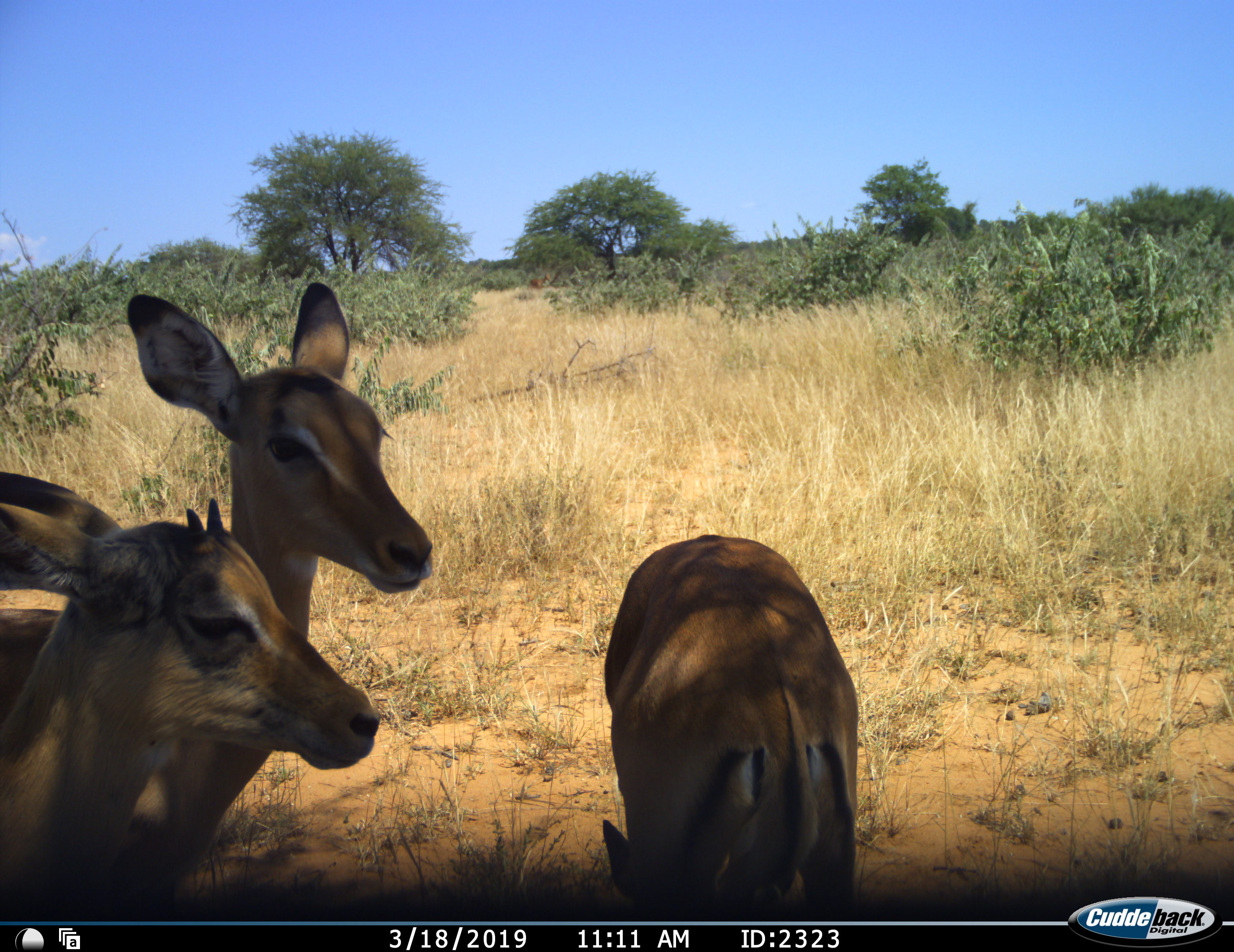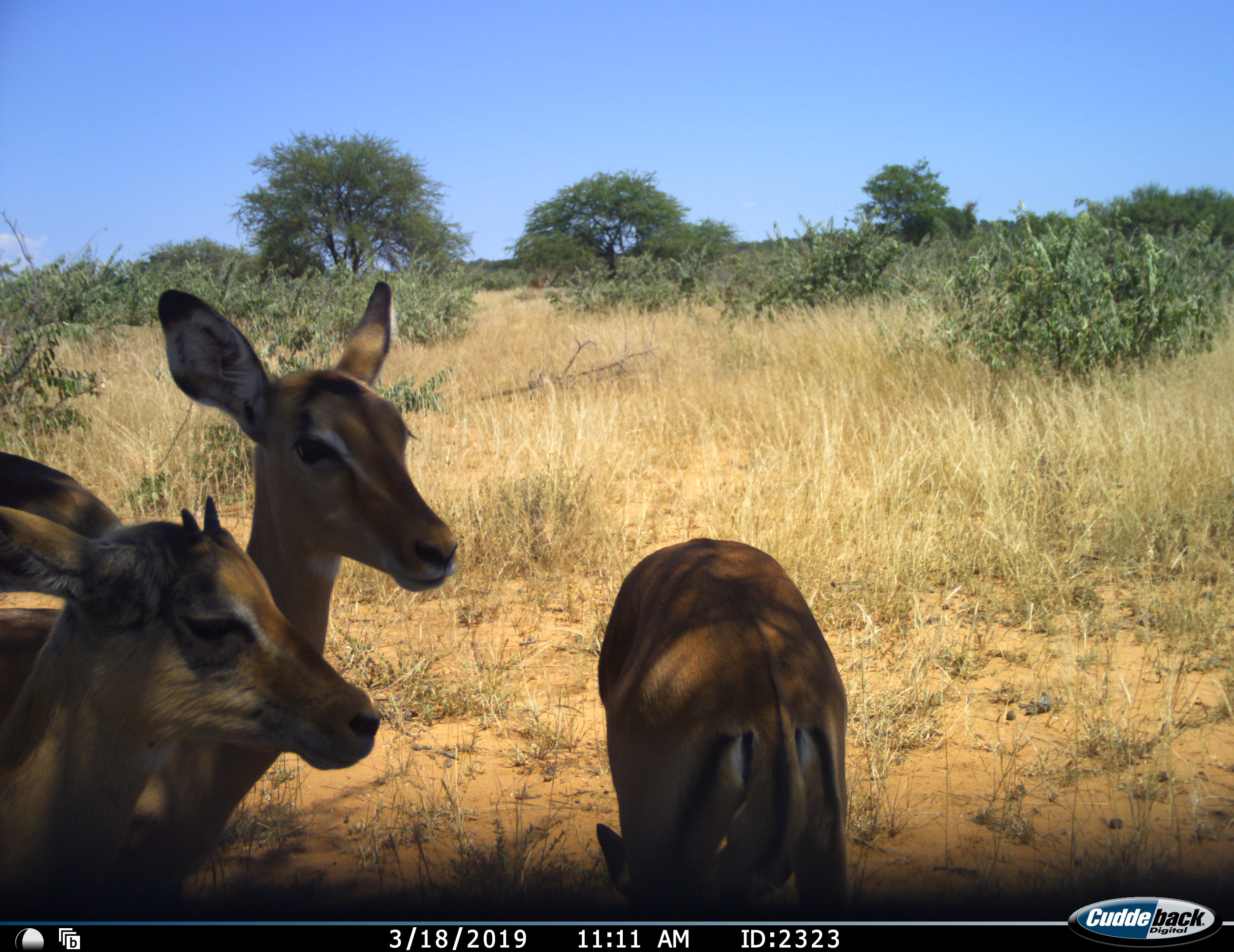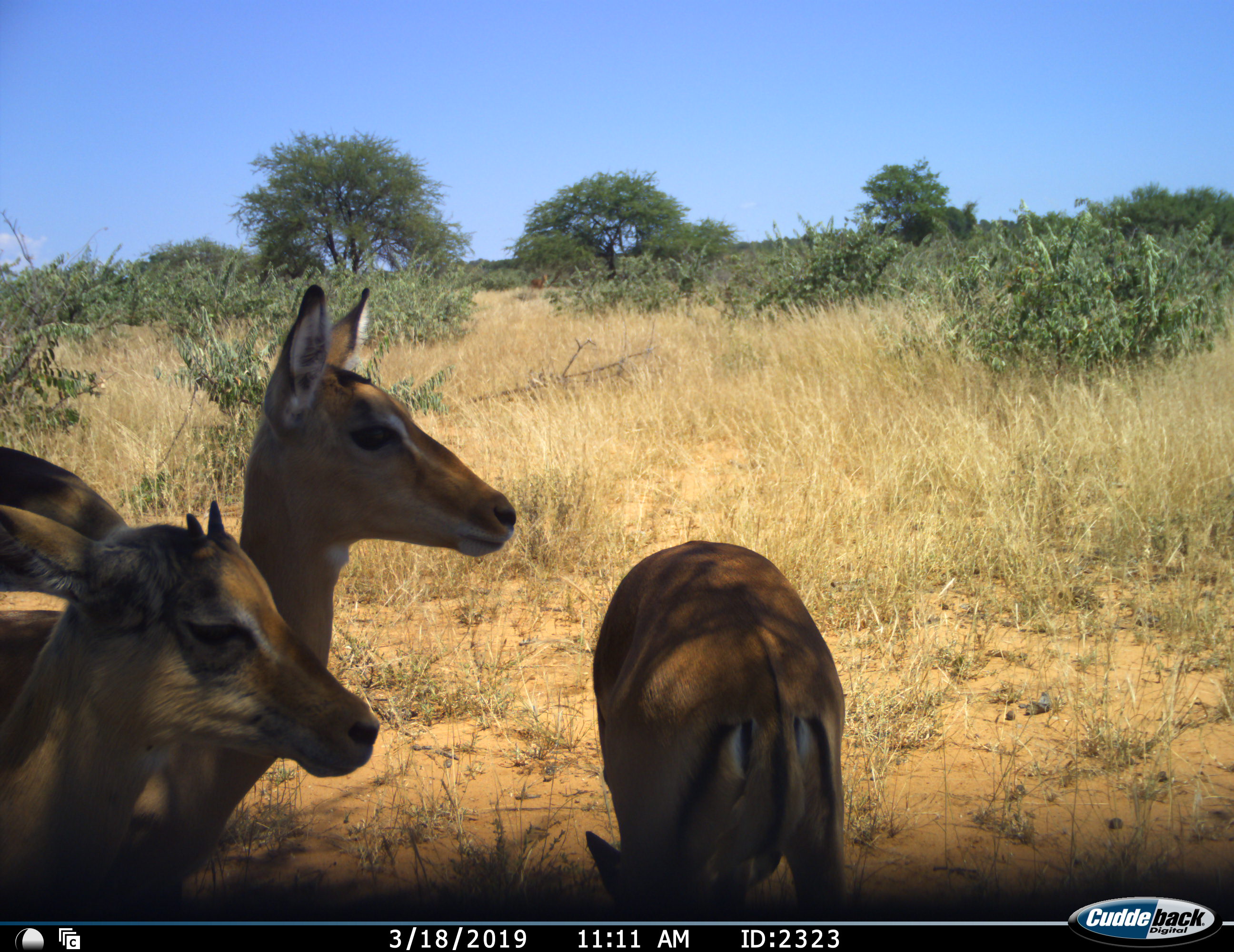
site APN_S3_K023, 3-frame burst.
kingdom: Animalia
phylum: Chordata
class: Mammalia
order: Artiodactyla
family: Bovidae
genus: Aepyceros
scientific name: Aepyceros melampus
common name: impala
Impala (Aepyceros melampus), count 3. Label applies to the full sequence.